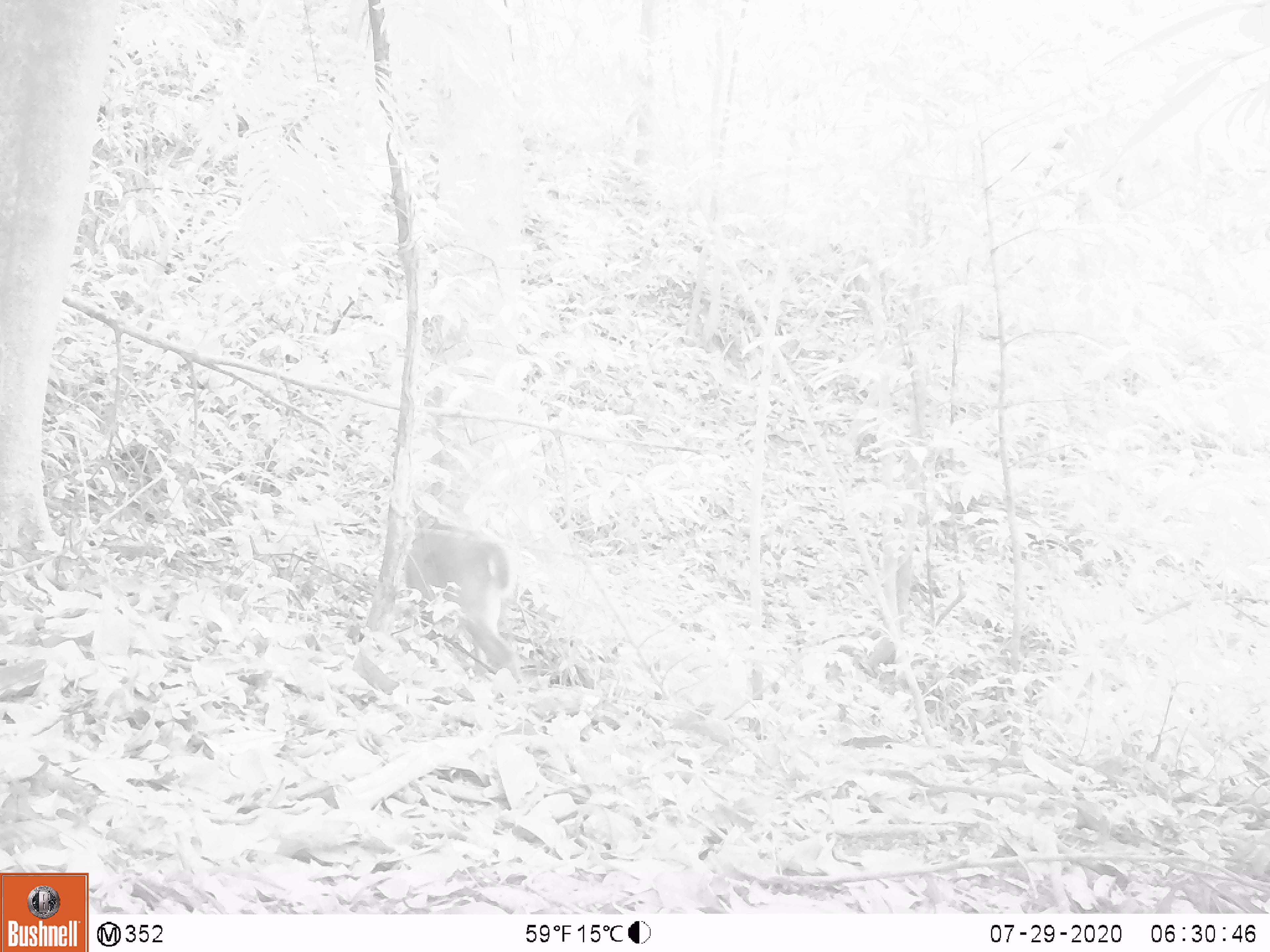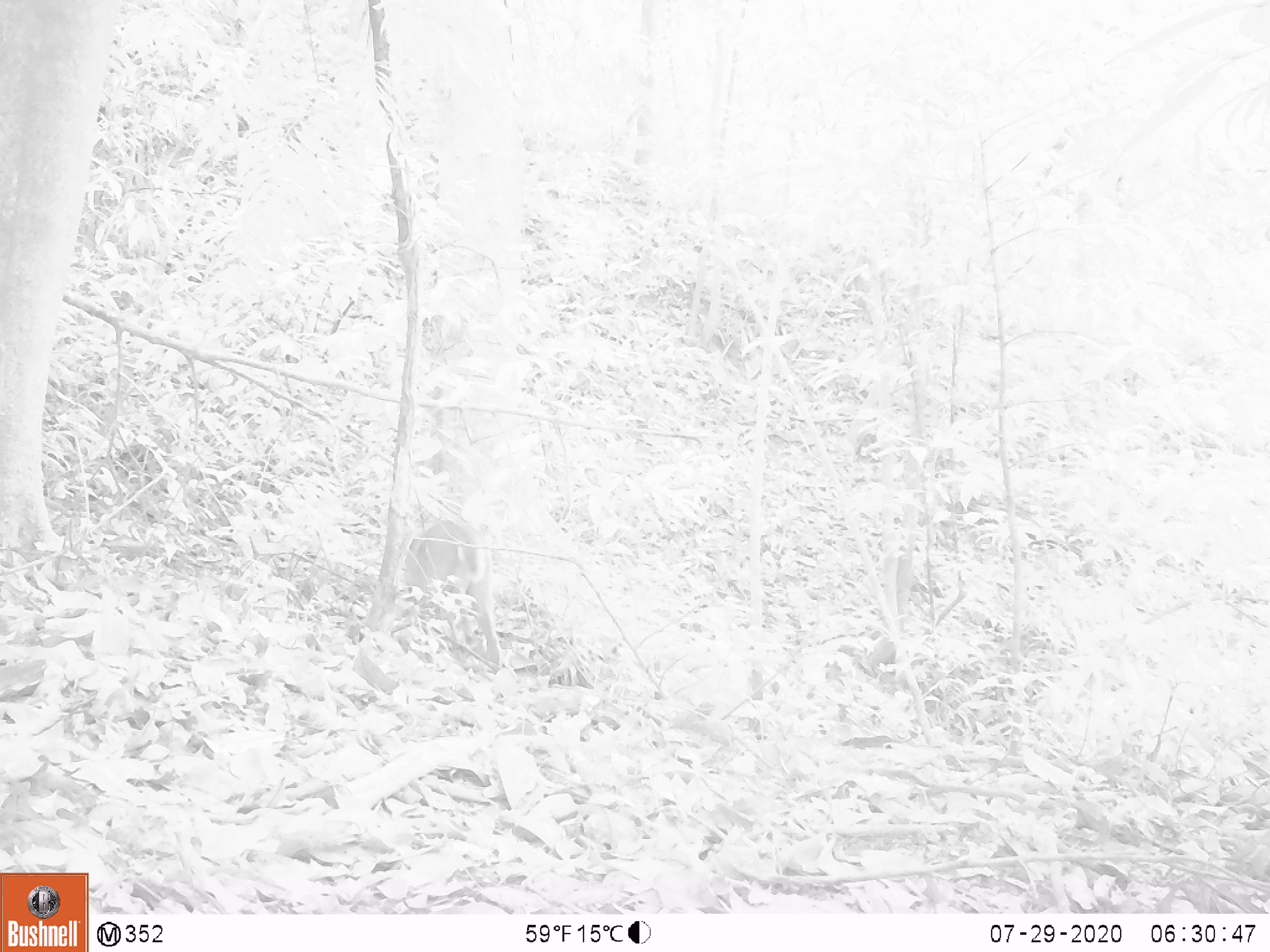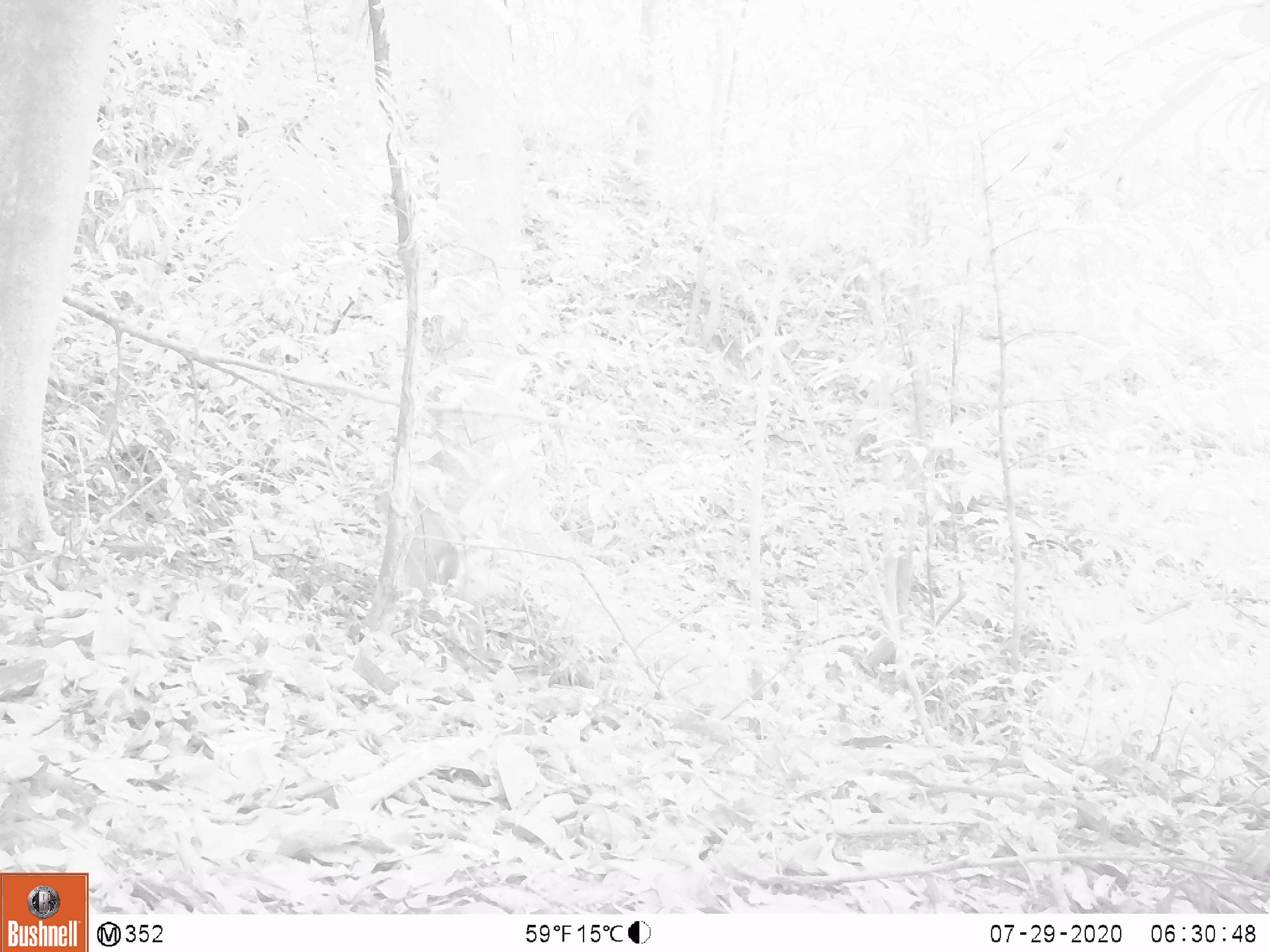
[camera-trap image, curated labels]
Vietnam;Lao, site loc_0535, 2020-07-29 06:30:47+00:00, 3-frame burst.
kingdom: Animalia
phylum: Chordata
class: Mammalia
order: Artiodactyla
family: Cervidae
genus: Muntiacus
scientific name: Muntiacus vuquangensis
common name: large-antlered muntjac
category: large antlered muntjac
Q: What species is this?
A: Large antlered muntjac (large-antlered muntjac) (Muntiacus vuquangensis).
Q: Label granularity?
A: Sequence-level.